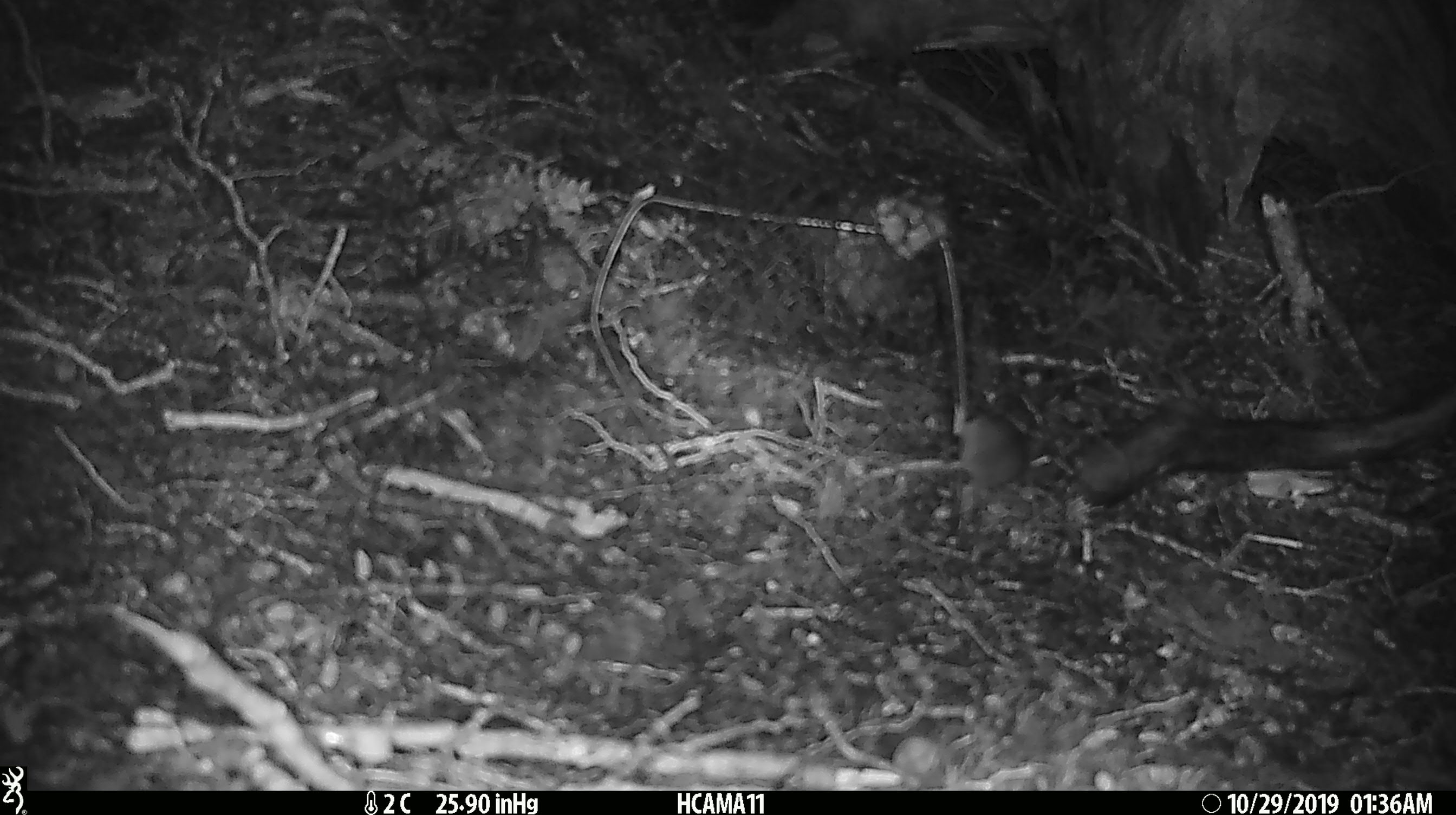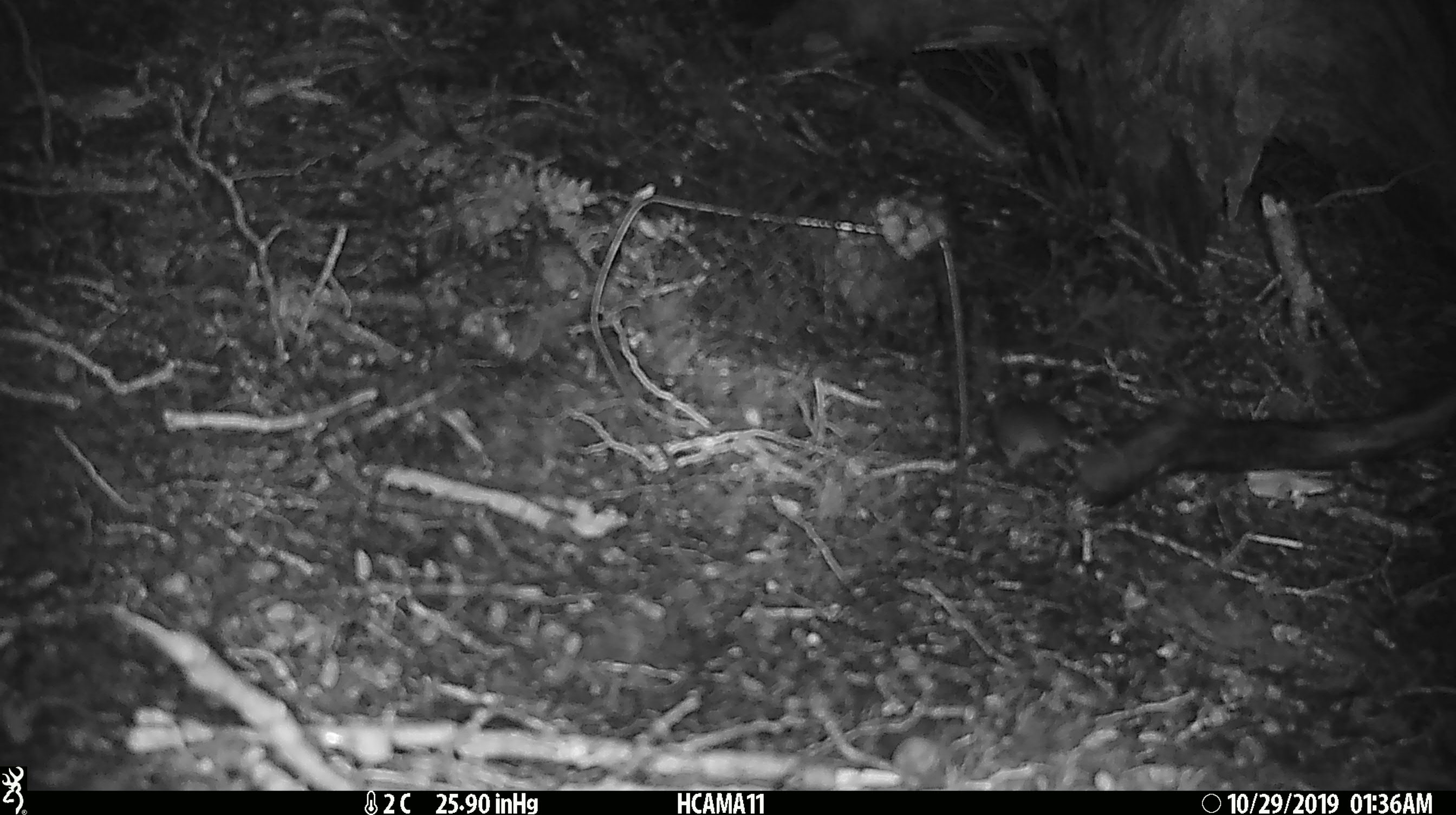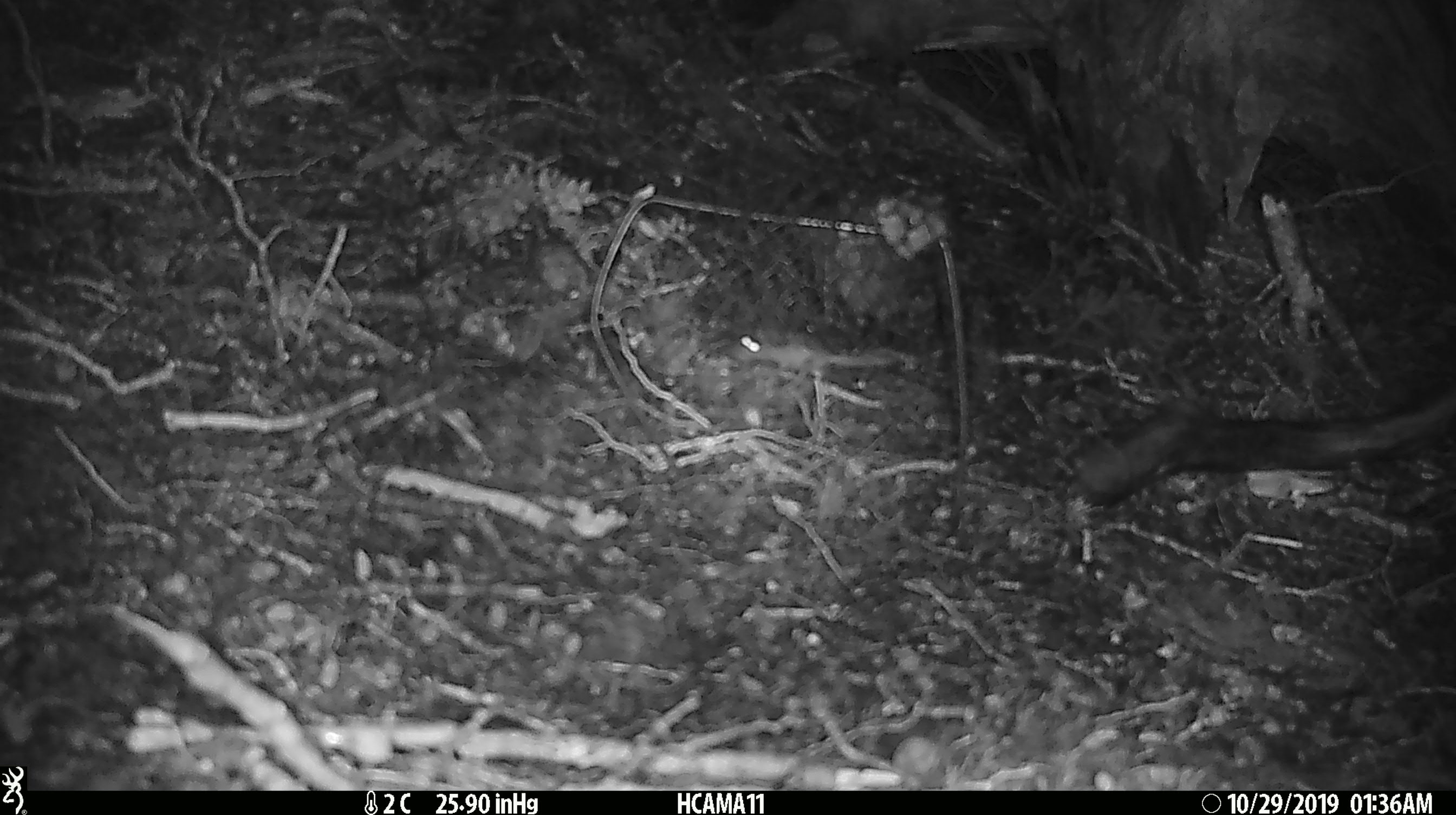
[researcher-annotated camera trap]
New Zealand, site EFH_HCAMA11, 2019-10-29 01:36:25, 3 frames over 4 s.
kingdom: Animalia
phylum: Chordata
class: Mammalia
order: Rodentia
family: Muridae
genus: Mus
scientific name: Mus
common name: mouse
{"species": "mouse (Mus)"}